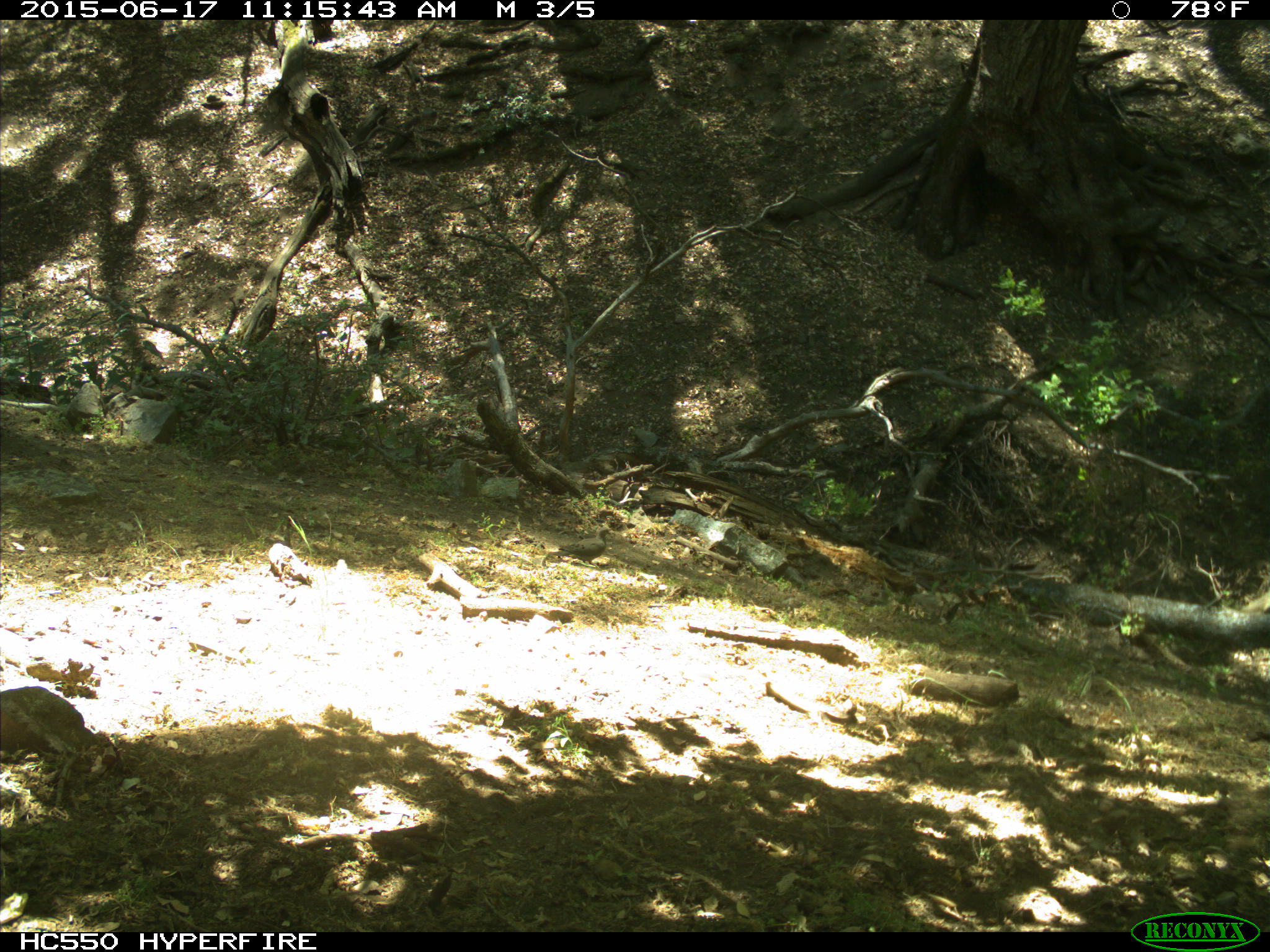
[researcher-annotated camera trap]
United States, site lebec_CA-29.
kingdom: Animalia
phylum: Chordata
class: Aves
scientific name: Aves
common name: birds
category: unidentified bird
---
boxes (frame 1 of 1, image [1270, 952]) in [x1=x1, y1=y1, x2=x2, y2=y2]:
animal: [x1=549, y1=527, x2=611, y2=566]